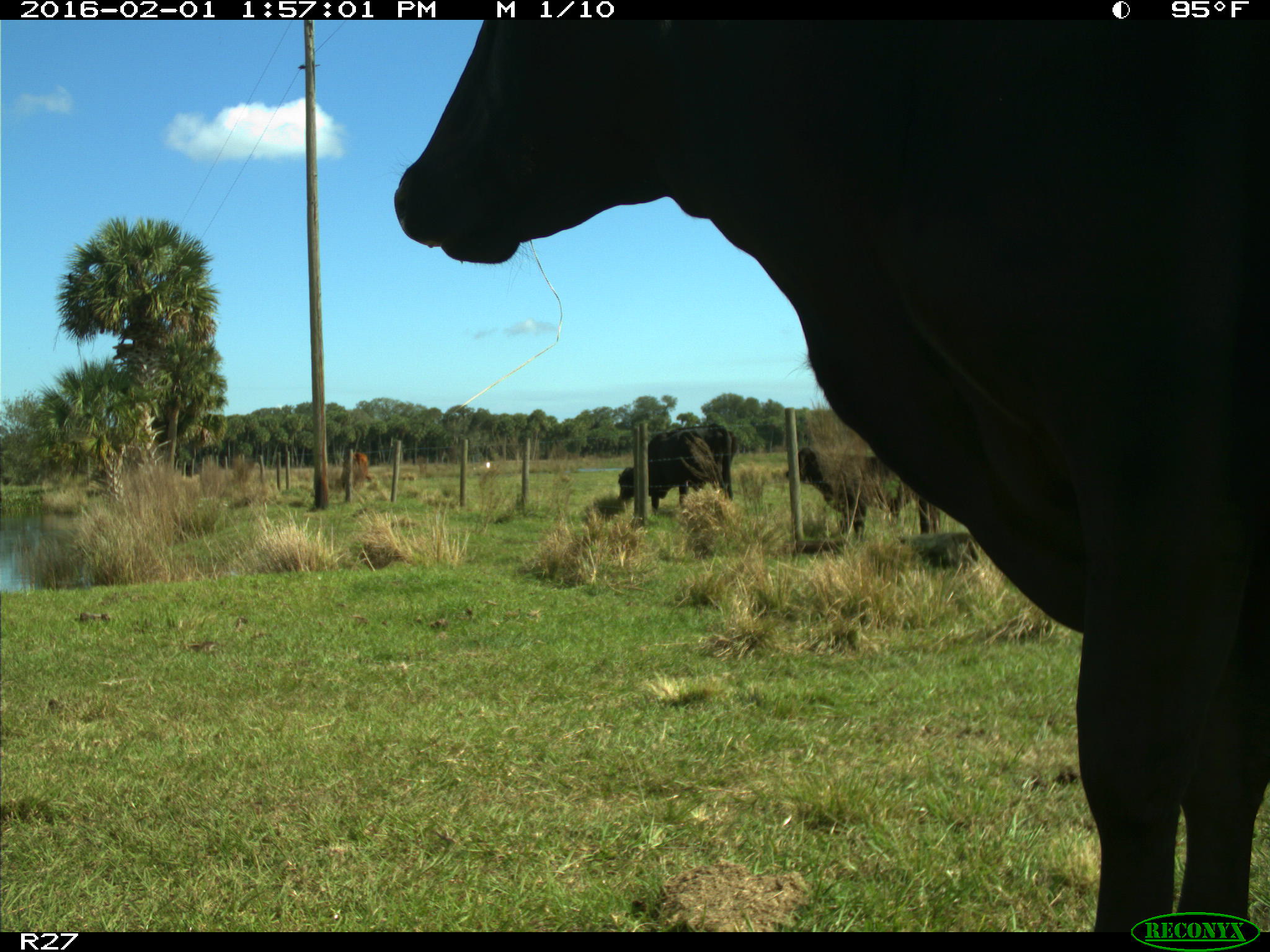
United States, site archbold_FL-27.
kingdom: Animalia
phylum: Chordata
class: Mammalia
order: Artiodactyla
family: Bovidae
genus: Bos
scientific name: Bos taurus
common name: domestic cow